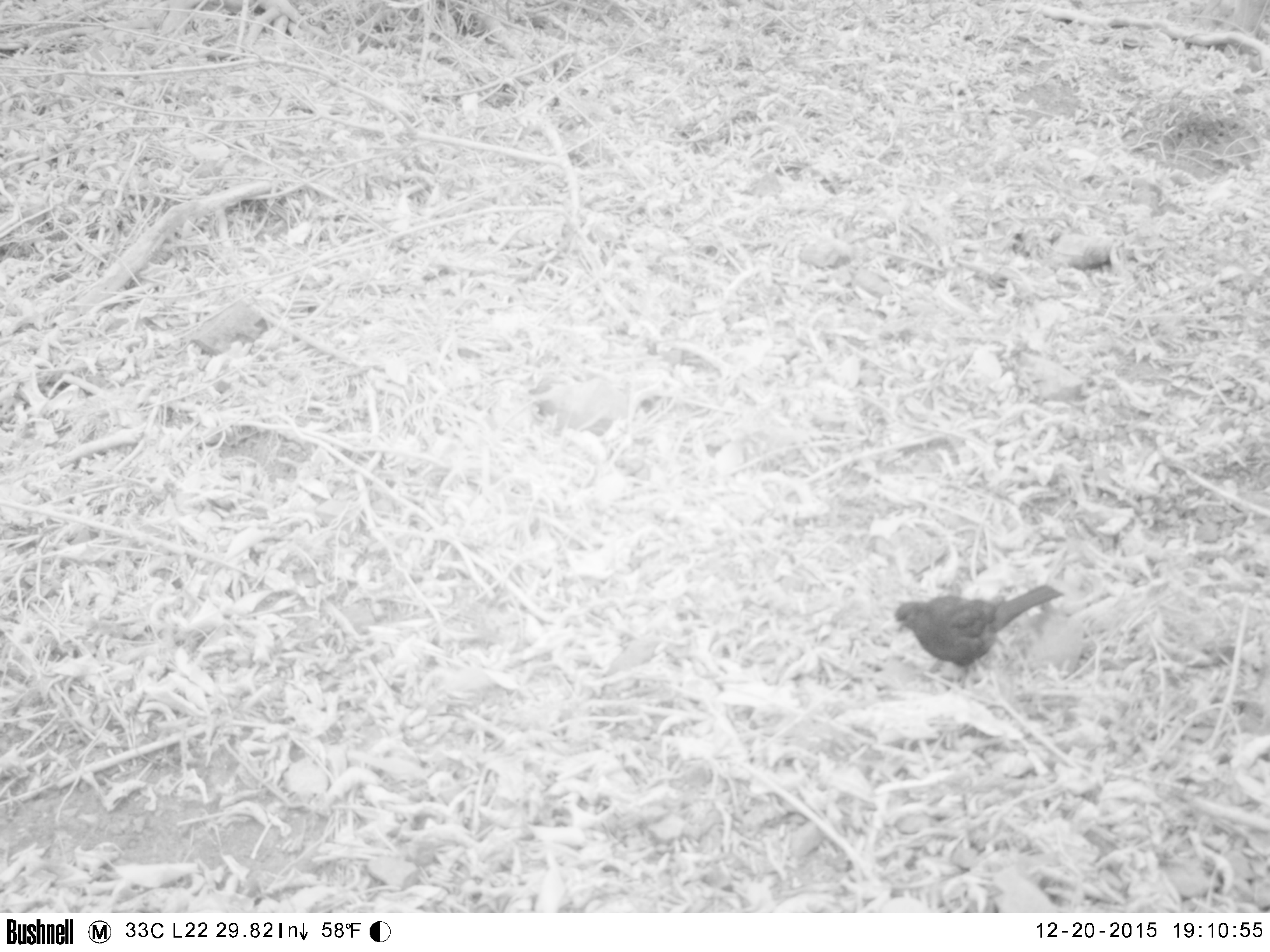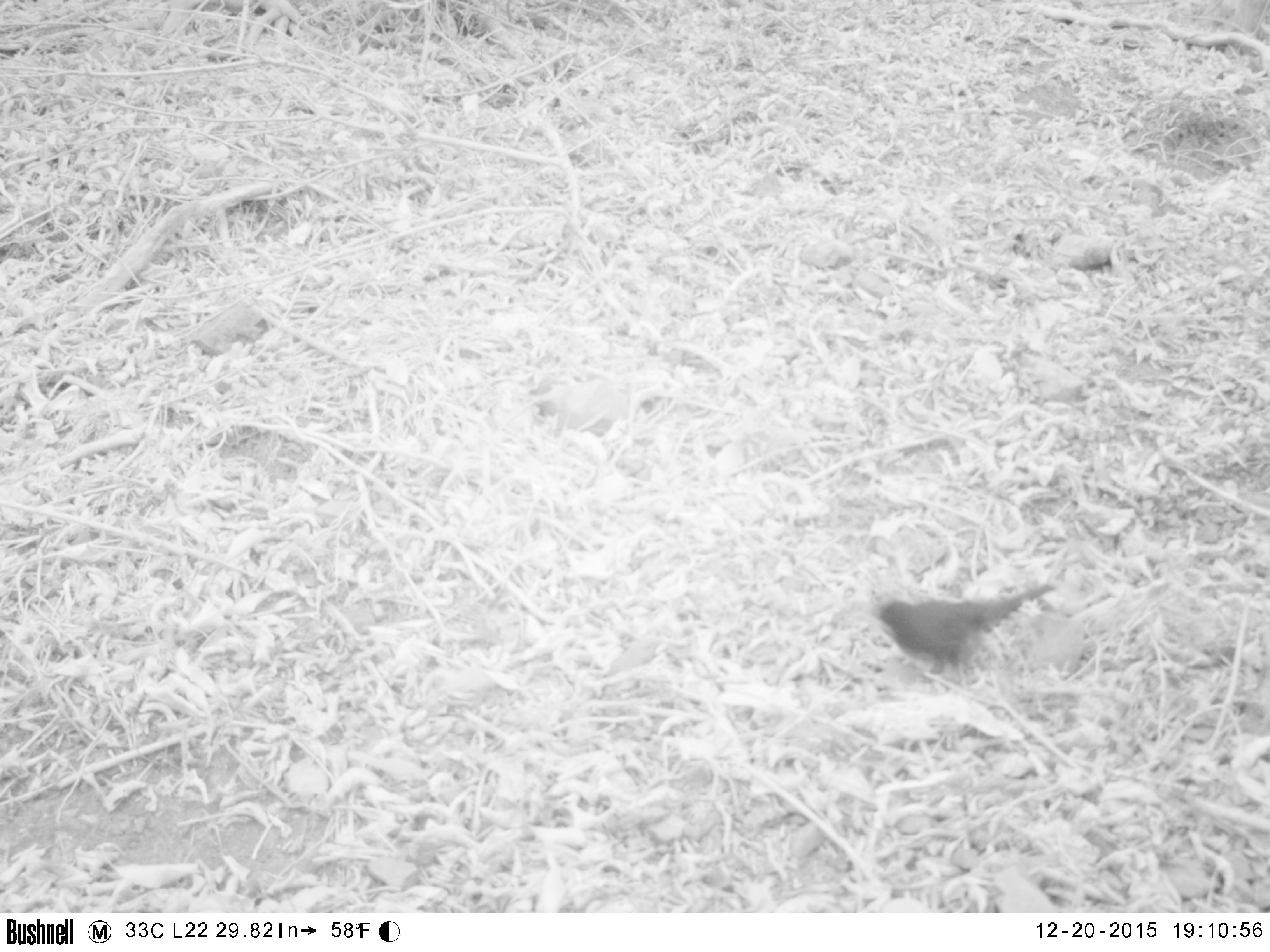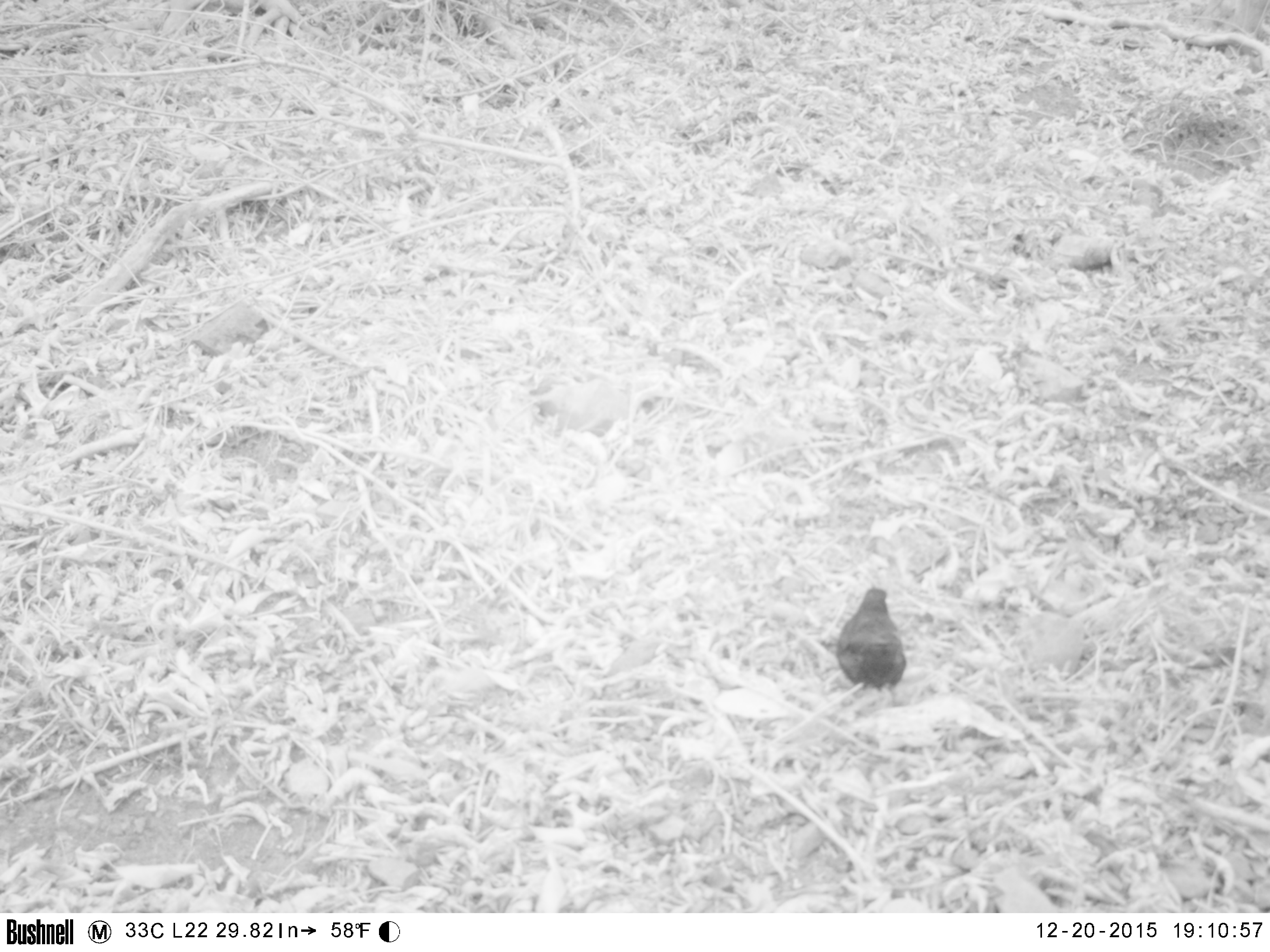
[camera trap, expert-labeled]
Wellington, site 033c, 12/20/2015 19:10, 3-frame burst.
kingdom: Animalia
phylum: Chordata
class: Aves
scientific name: Aves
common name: bird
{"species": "bird (Aves)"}